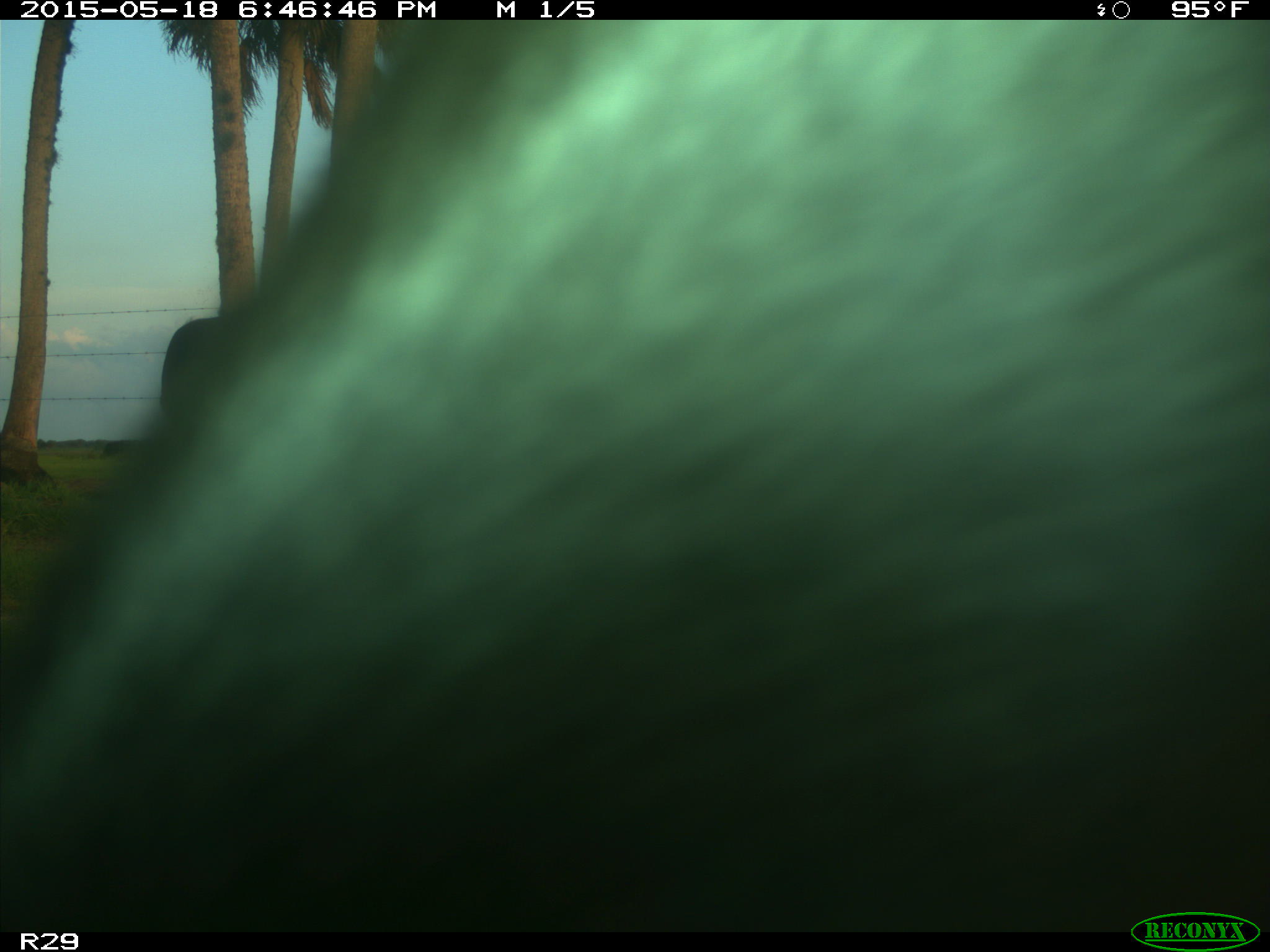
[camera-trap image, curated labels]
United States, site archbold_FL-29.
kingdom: Animalia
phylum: Chordata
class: Mammalia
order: Artiodactyla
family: Bovidae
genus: Bos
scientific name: Bos taurus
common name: domestic cow